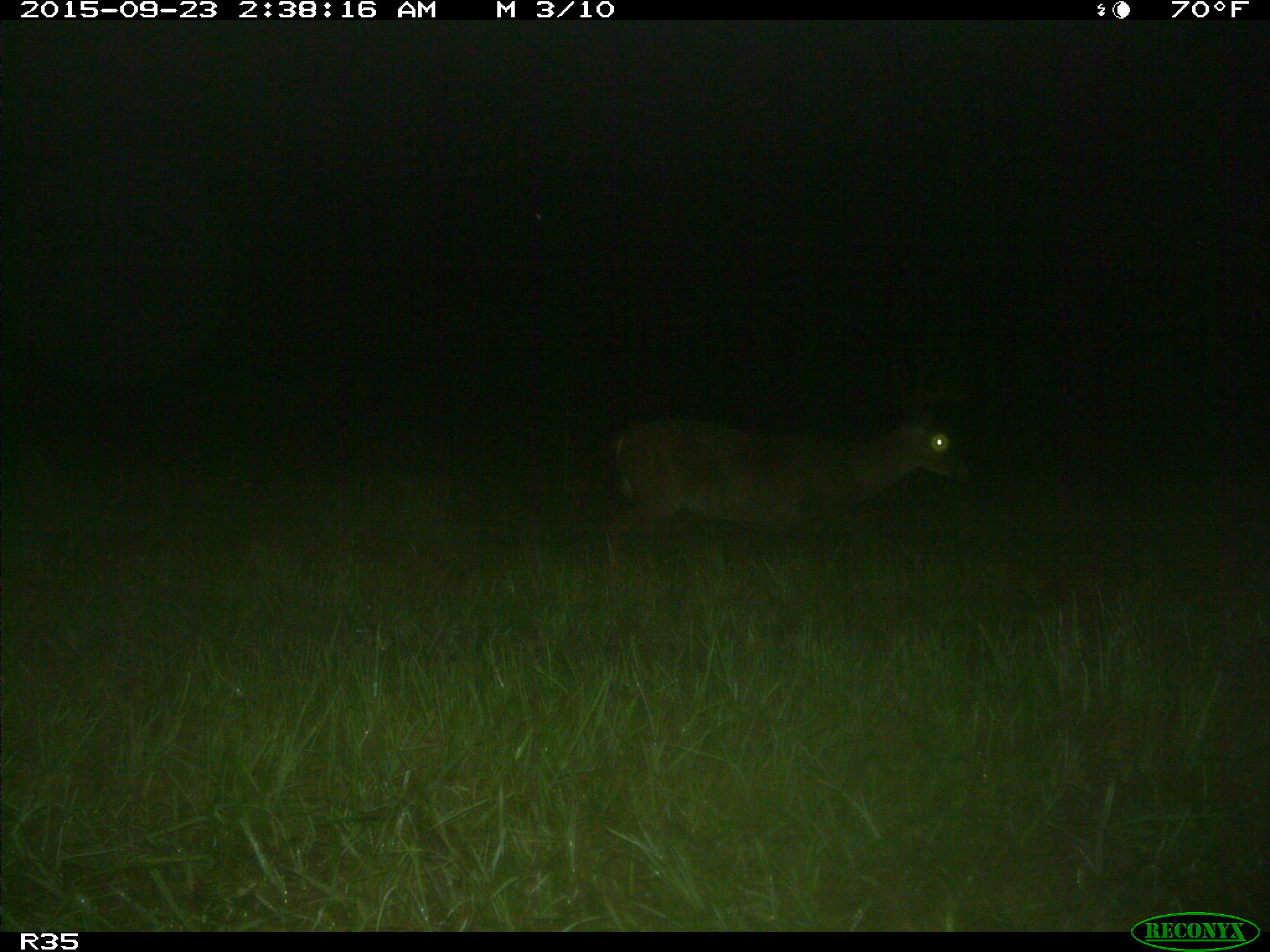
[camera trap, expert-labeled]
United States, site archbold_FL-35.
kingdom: Animalia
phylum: Chordata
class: Mammalia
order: Artiodactyla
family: Cervidae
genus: Odocoileus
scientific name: Odocoileus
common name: deer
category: unidentified deer